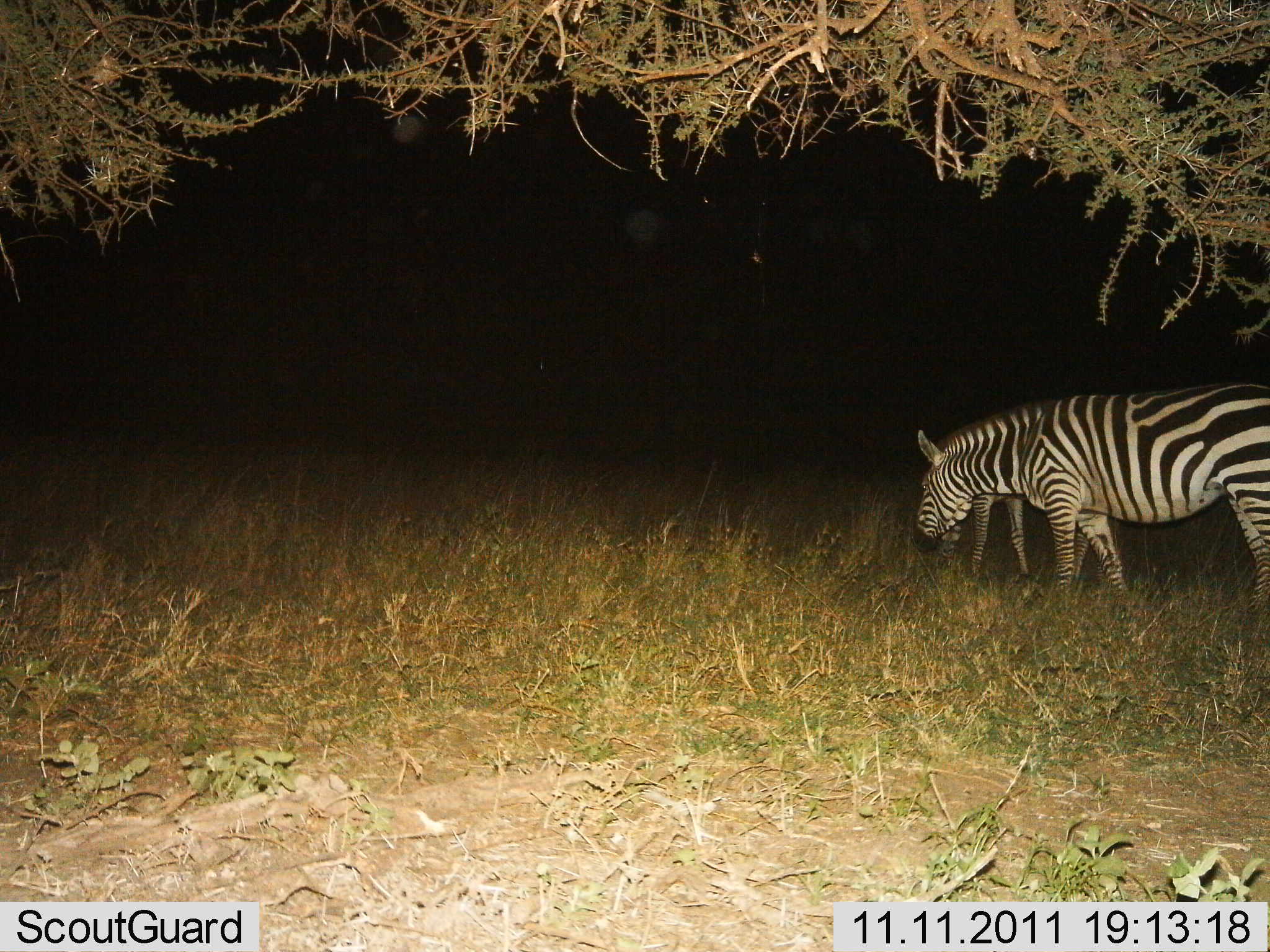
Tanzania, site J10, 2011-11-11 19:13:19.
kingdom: Animalia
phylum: Chordata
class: Mammalia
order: Perissodactyla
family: Equidae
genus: Equus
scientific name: Equus quagga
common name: plains zebra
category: zebra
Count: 2.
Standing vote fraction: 36%.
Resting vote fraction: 9%.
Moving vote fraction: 18%.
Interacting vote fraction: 0%.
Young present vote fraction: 9%.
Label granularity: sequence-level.